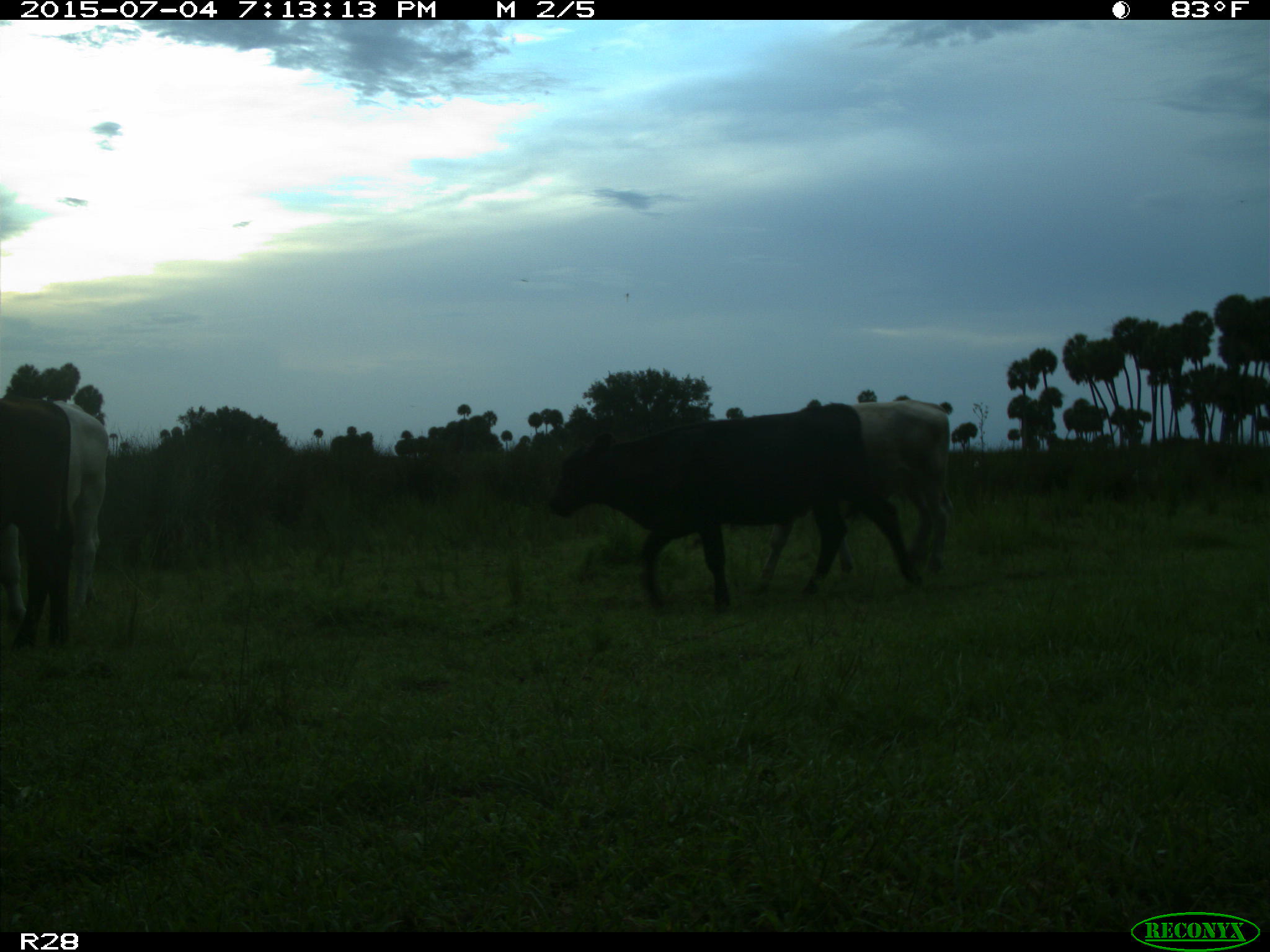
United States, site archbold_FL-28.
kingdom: Animalia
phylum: Chordata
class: Mammalia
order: Artiodactyla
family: Bovidae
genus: Bos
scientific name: Bos taurus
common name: domestic cow